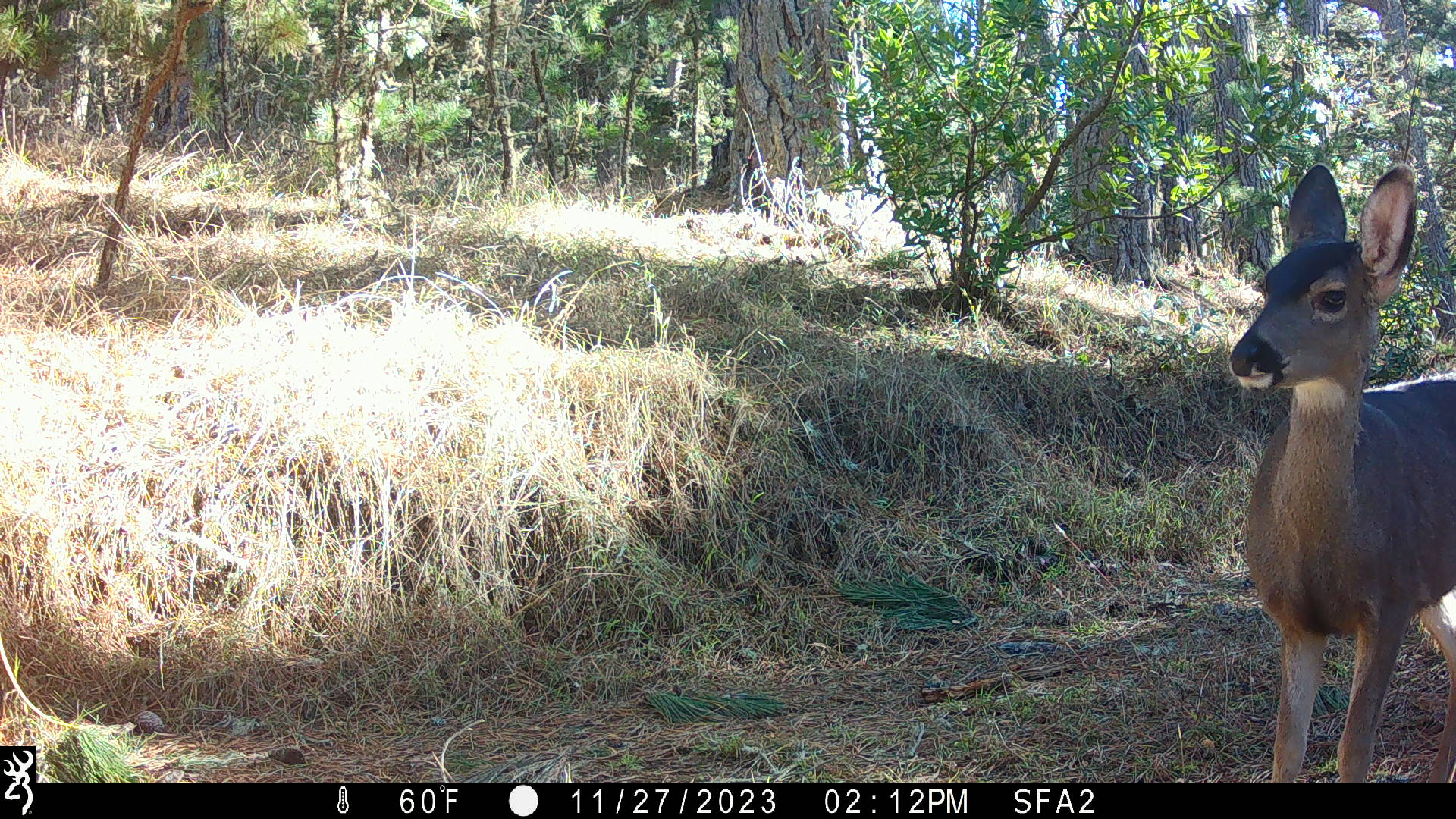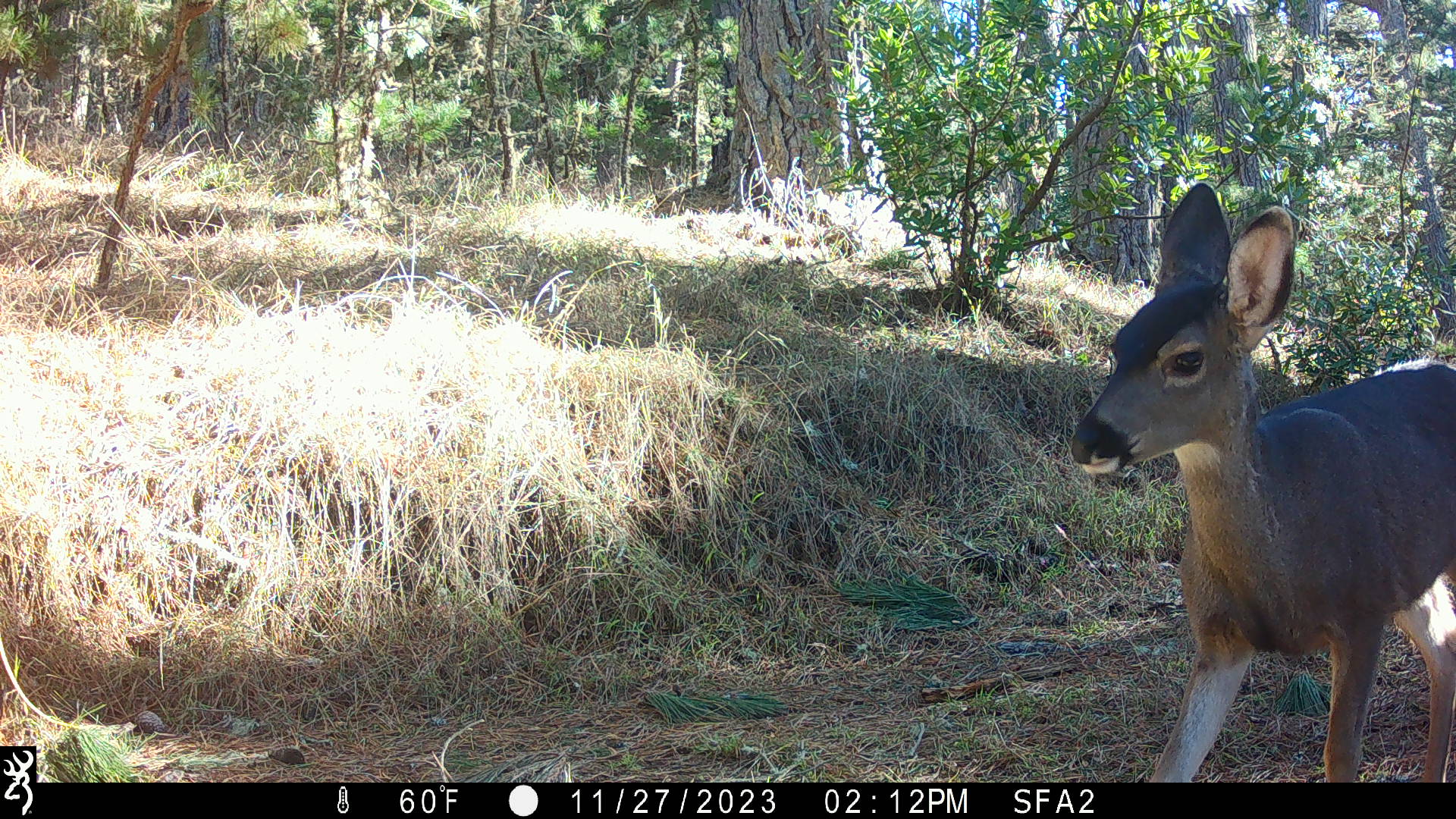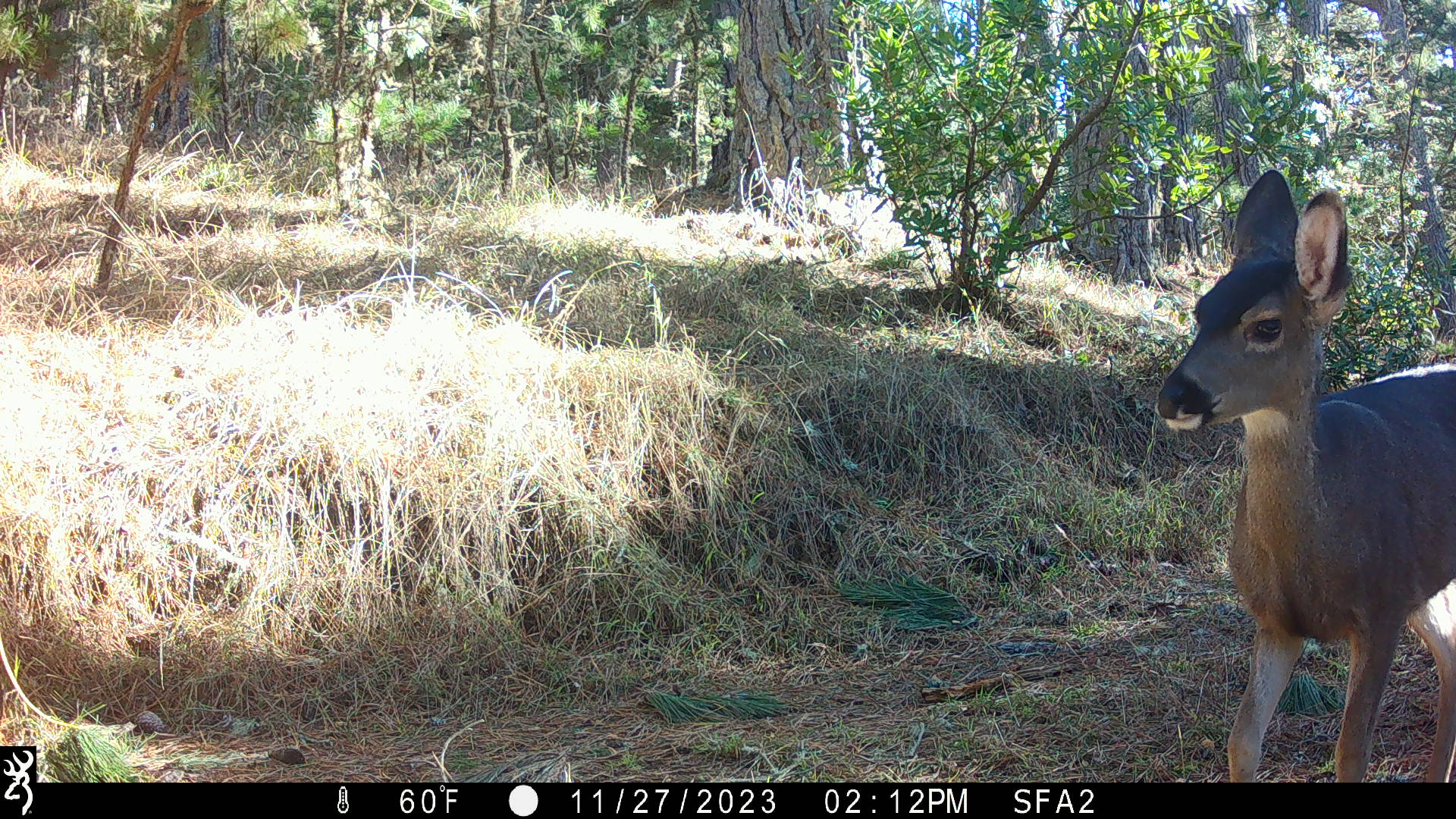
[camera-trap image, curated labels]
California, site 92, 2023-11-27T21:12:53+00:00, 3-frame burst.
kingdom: Animalia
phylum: Chordata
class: Mammalia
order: Artiodactyla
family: Cervidae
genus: Odocoileus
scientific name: Odocoileus hemionus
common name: mule deer